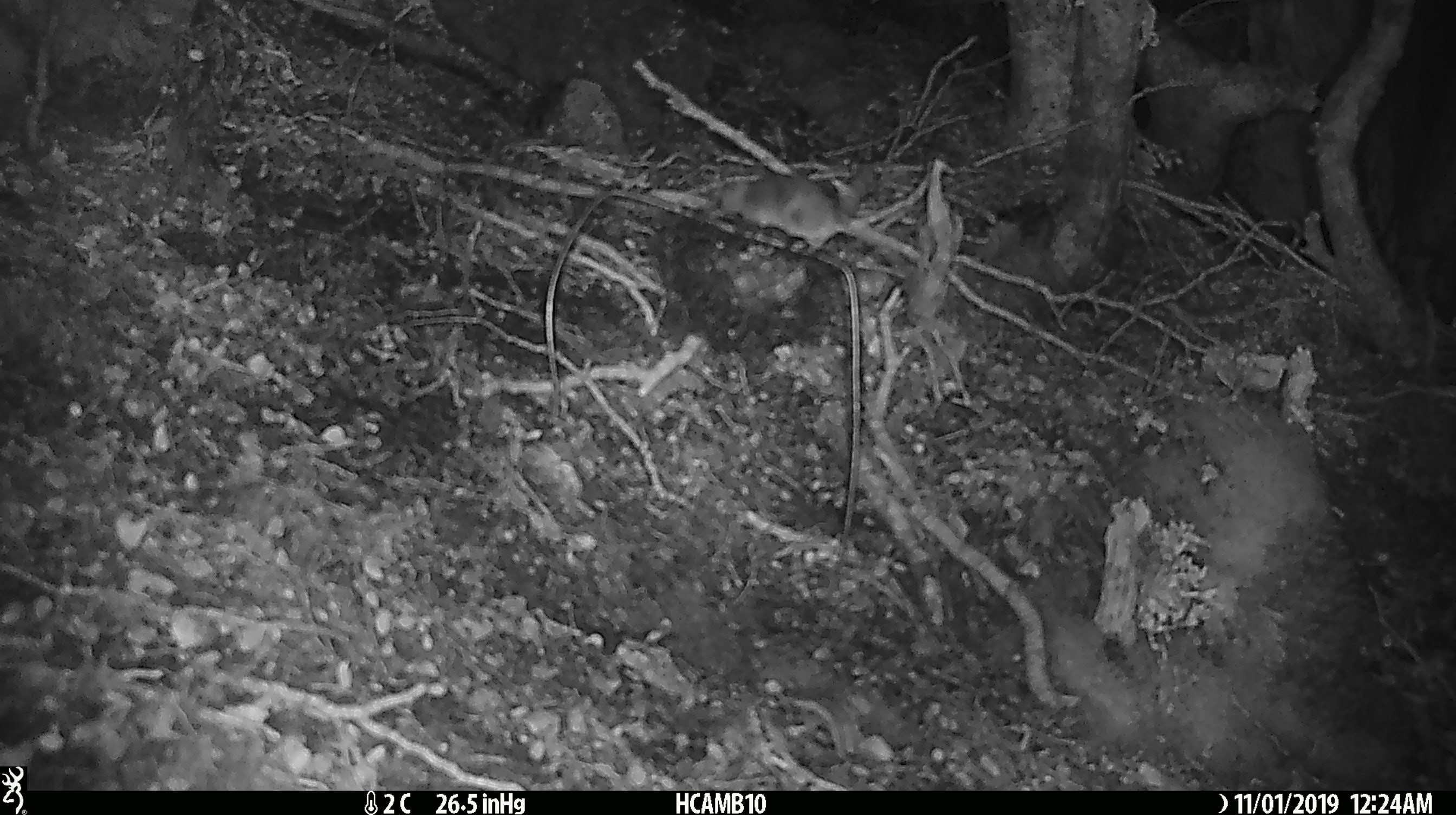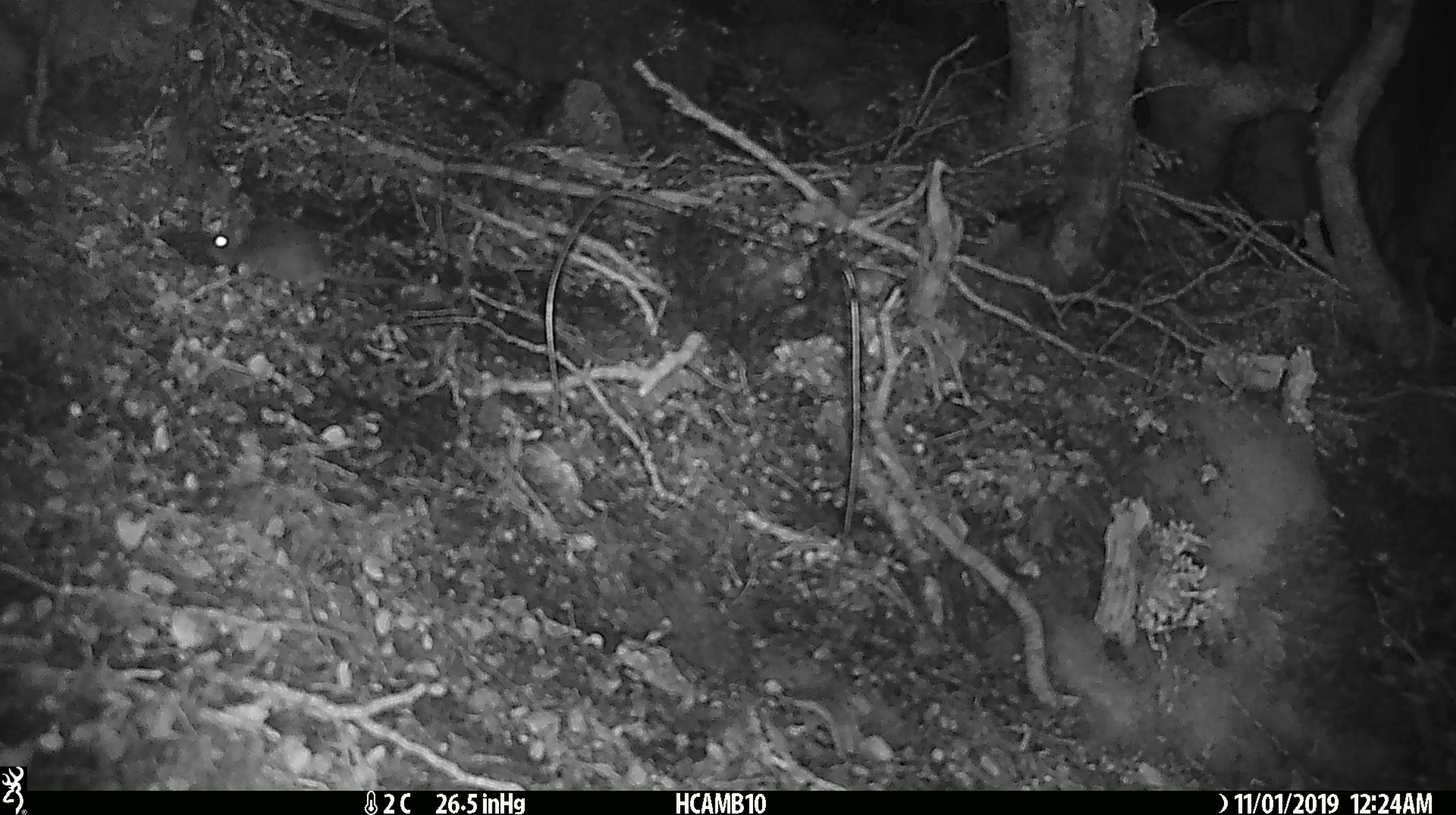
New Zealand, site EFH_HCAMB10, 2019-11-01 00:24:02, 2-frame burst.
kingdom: Animalia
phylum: Chordata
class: Mammalia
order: Rodentia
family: Muridae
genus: Mus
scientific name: Mus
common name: mouse